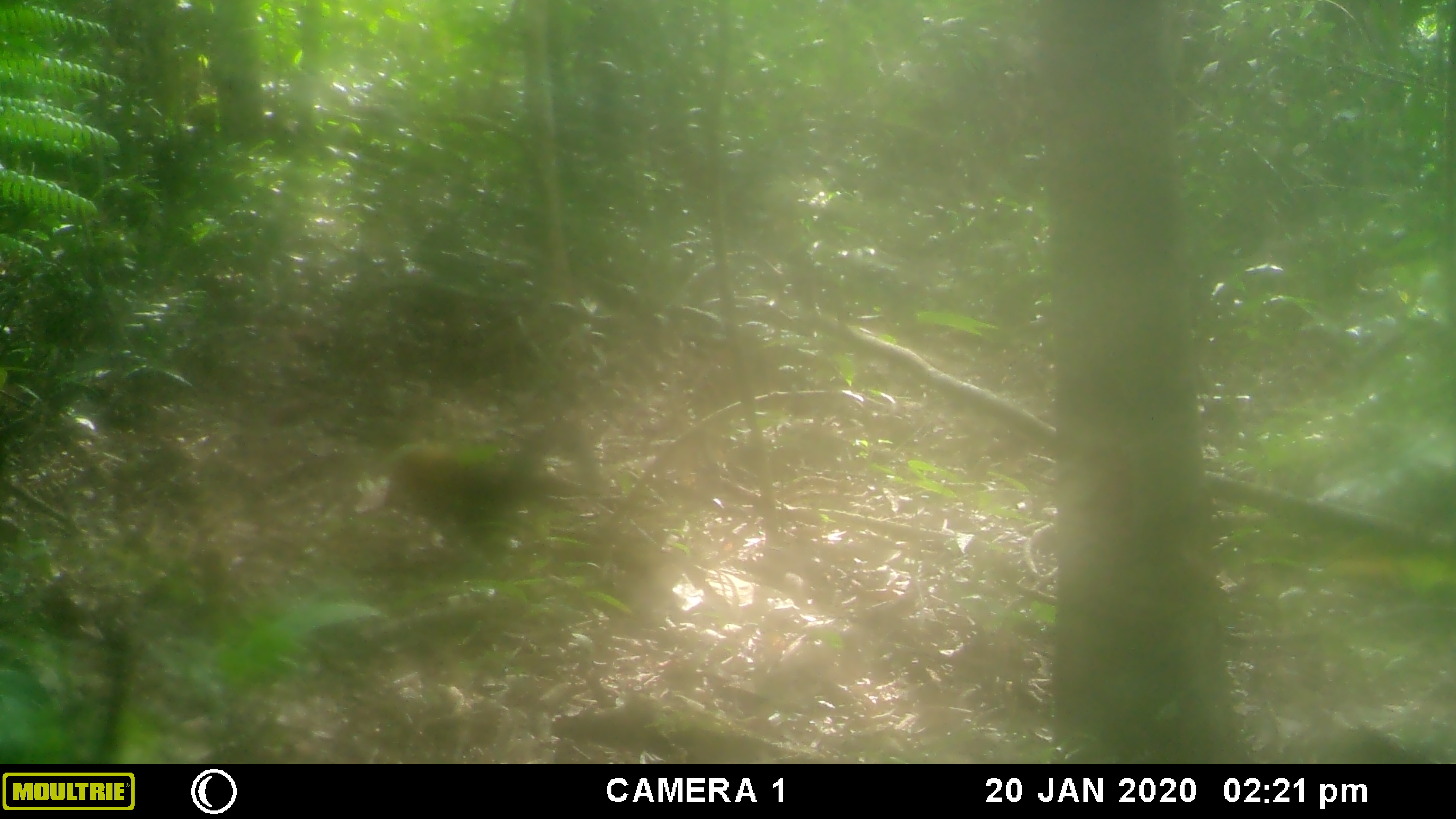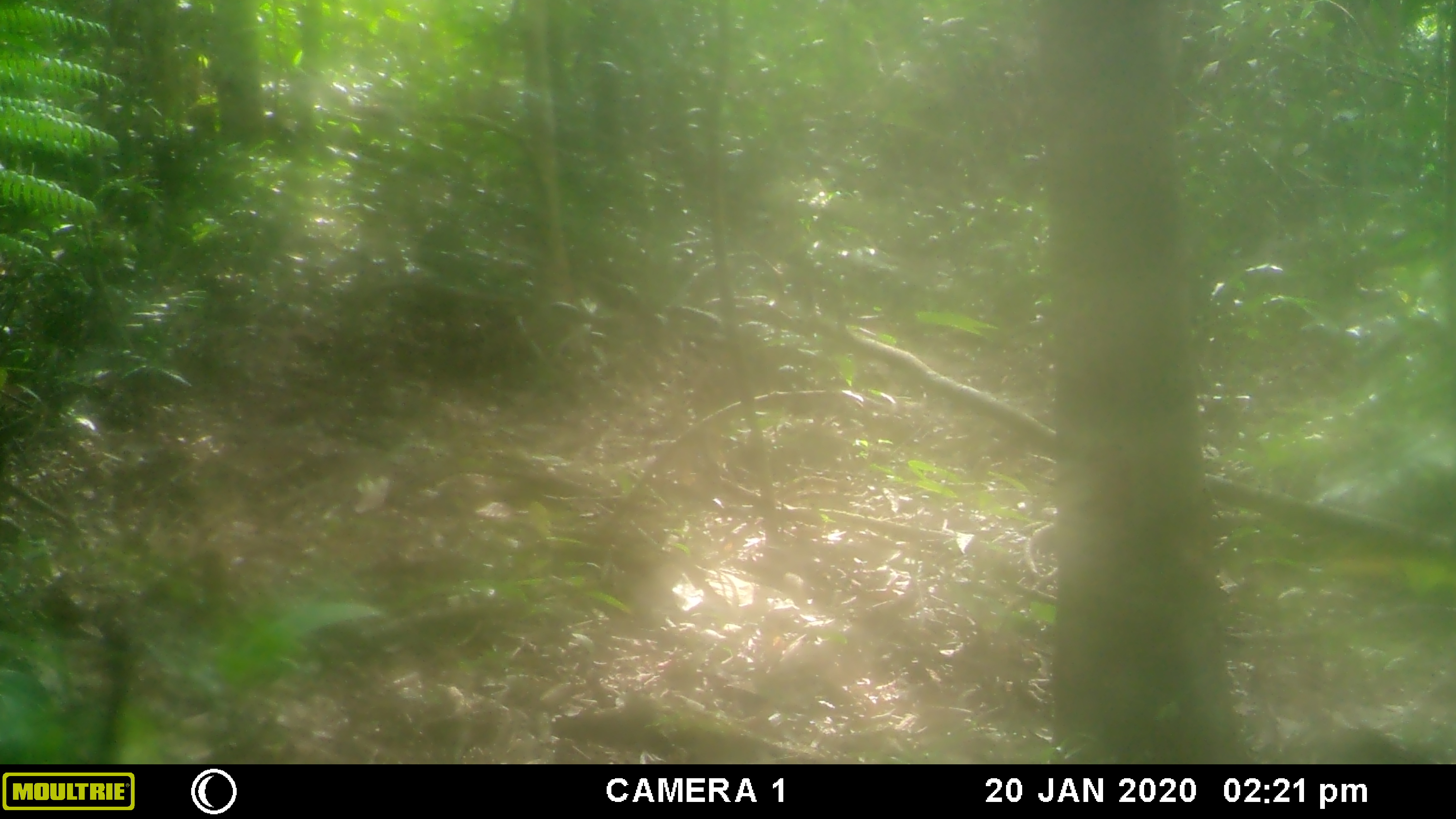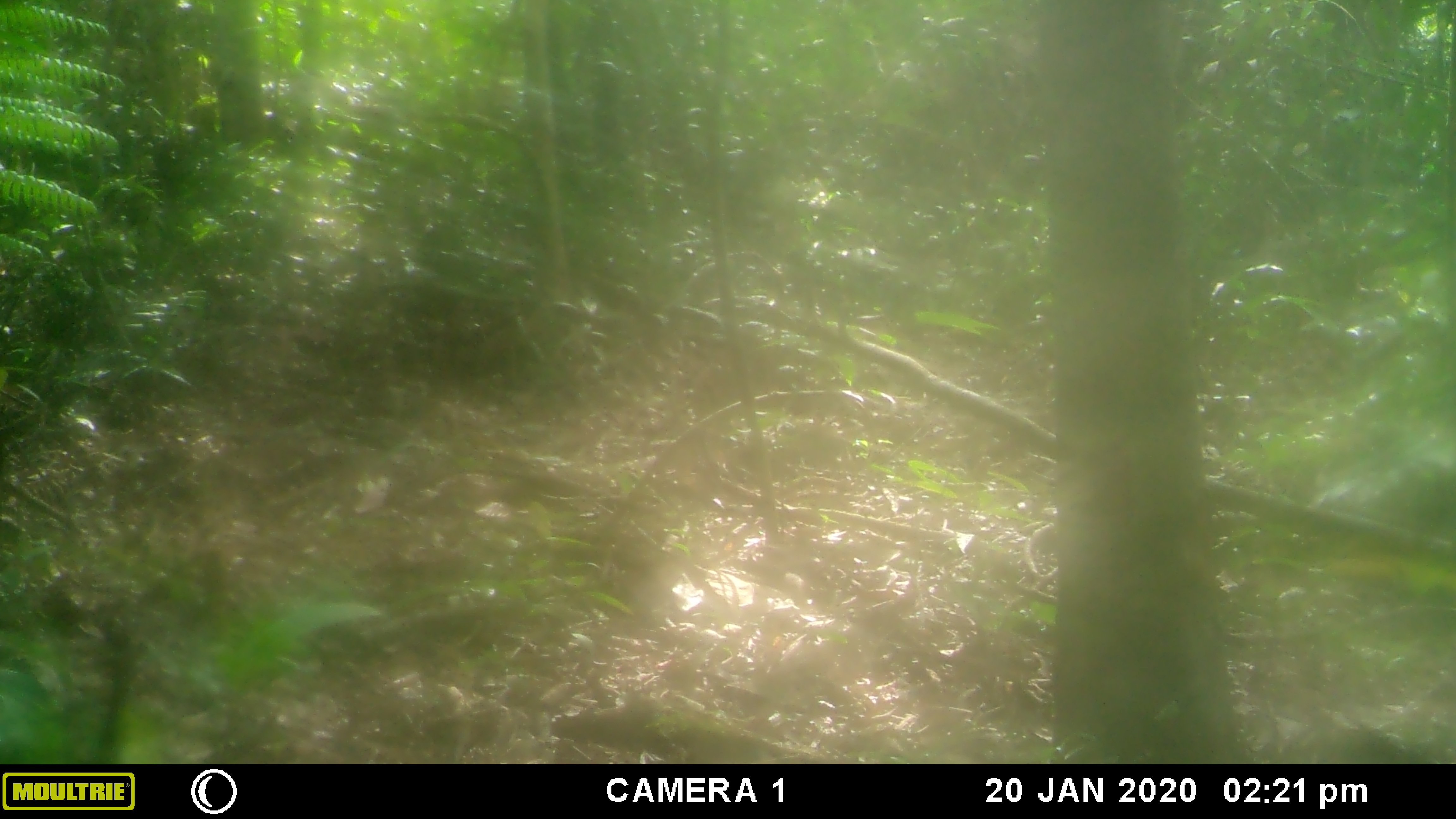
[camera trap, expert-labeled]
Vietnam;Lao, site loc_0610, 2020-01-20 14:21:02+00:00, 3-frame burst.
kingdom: Animalia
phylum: Chordata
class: Mammalia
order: Carnivora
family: Mustelidae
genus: Martes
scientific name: Martes flavigula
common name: yellow-throated marten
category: yellow throated marten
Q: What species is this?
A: Yellow throated marten (yellow-throated marten) (Martes flavigula).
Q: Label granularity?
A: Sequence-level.